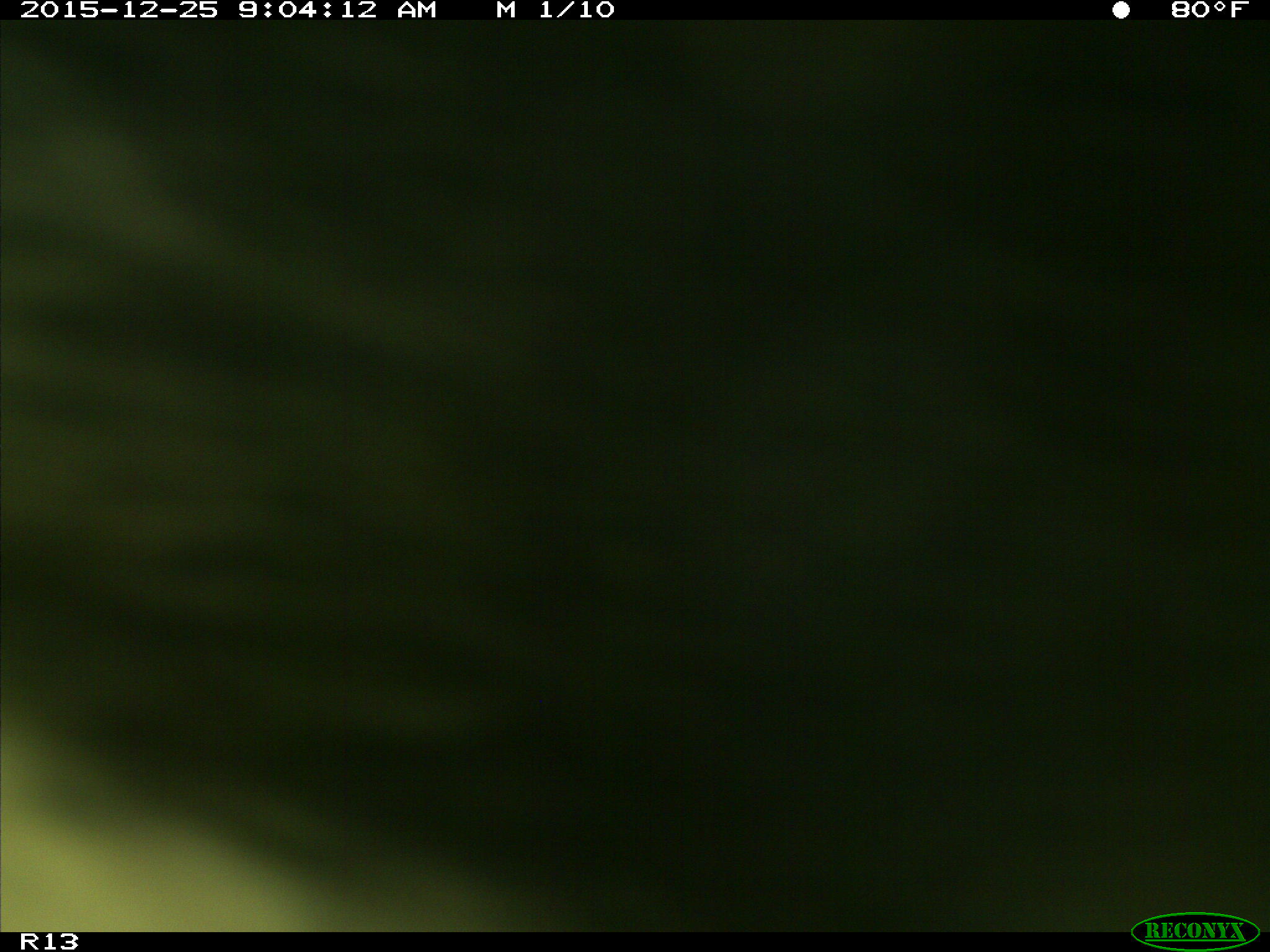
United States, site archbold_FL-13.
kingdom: Animalia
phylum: Chordata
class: Mammalia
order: Artiodactyla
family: Bovidae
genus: Bos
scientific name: Bos taurus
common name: domestic cow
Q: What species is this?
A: Bos taurus (domestic cow).